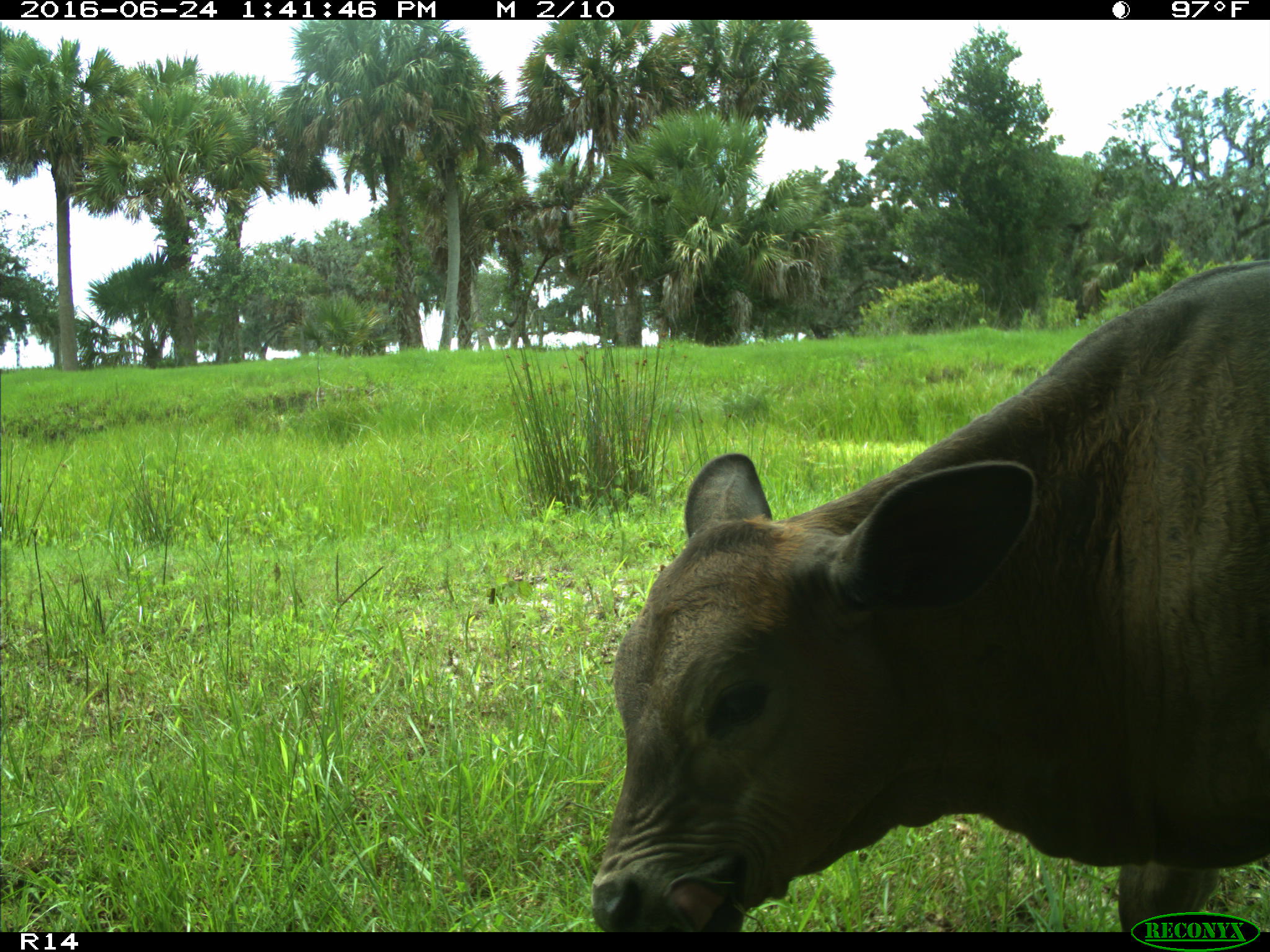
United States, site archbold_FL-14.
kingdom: Animalia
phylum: Chordata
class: Mammalia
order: Artiodactyla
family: Bovidae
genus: Bos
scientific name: Bos taurus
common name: domestic cow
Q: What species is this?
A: Bos taurus (domestic cow).